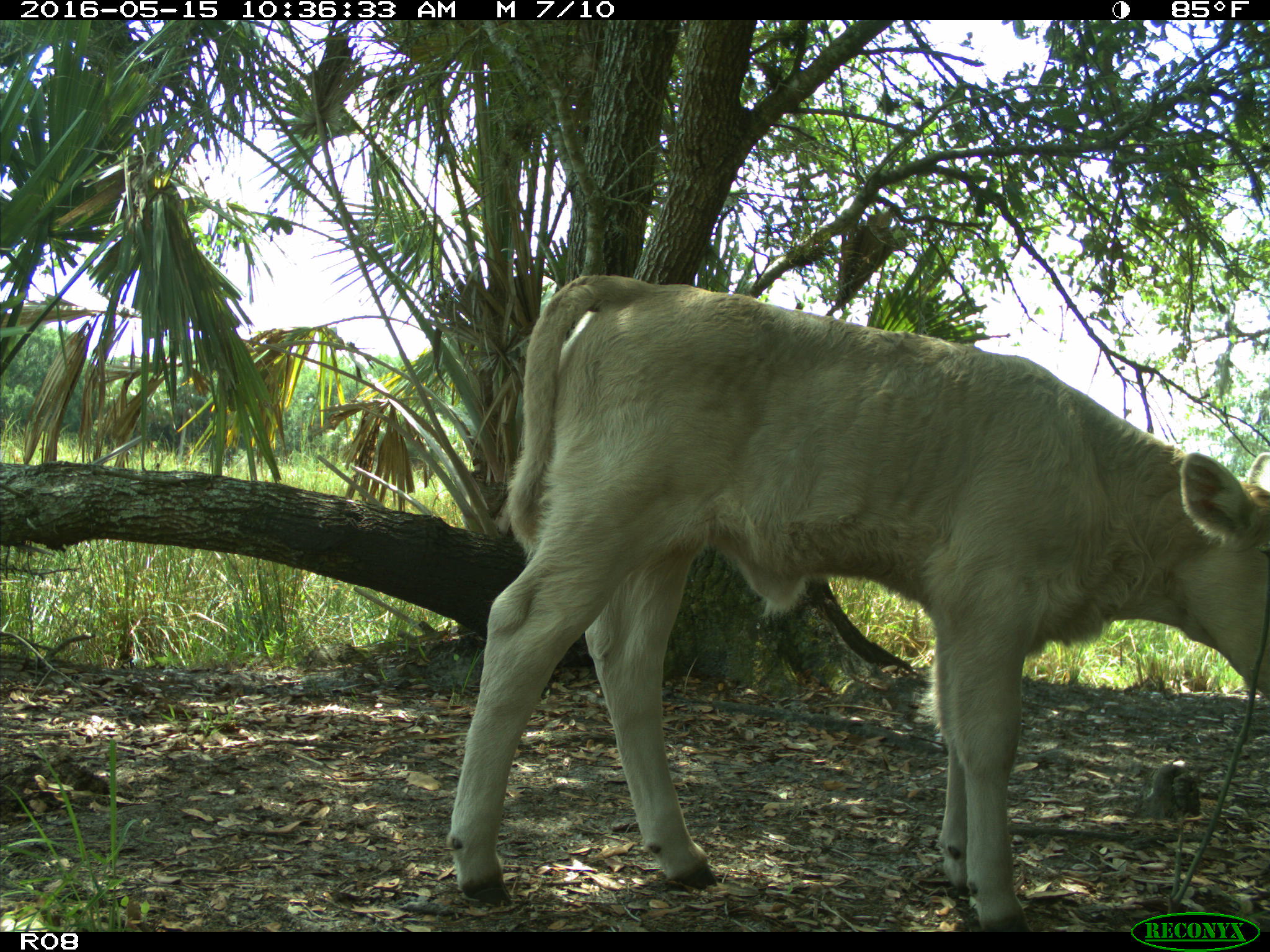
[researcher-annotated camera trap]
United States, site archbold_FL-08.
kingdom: Animalia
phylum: Chordata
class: Mammalia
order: Artiodactyla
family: Bovidae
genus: Bos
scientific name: Bos taurus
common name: domestic cow